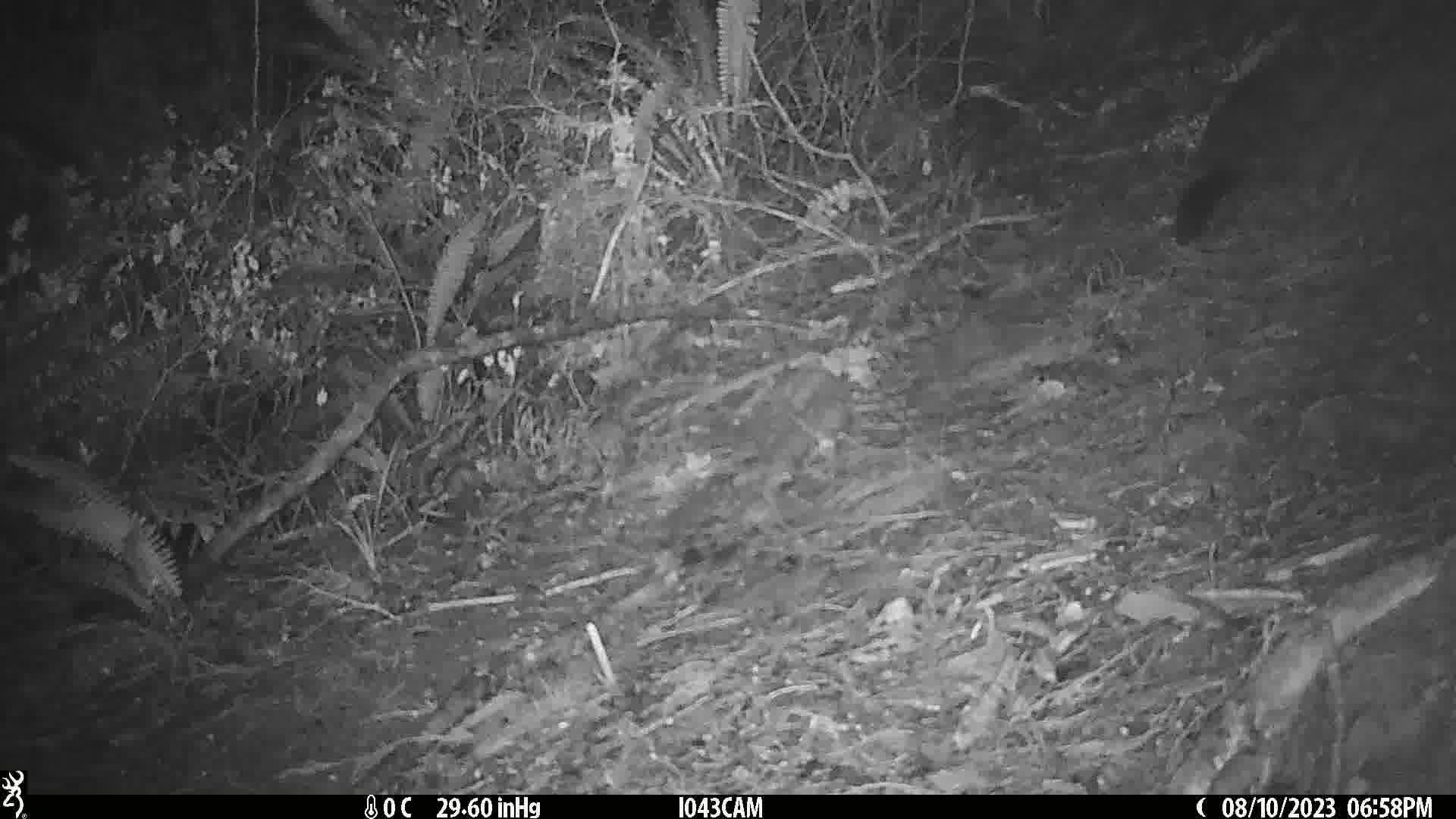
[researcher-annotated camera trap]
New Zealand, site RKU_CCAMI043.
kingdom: Animalia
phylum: Chordata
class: Mammalia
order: Diprotodontia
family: Phalangeridae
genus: Trichosurus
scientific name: Trichosurus vulpecula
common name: common brushtail possum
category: possum